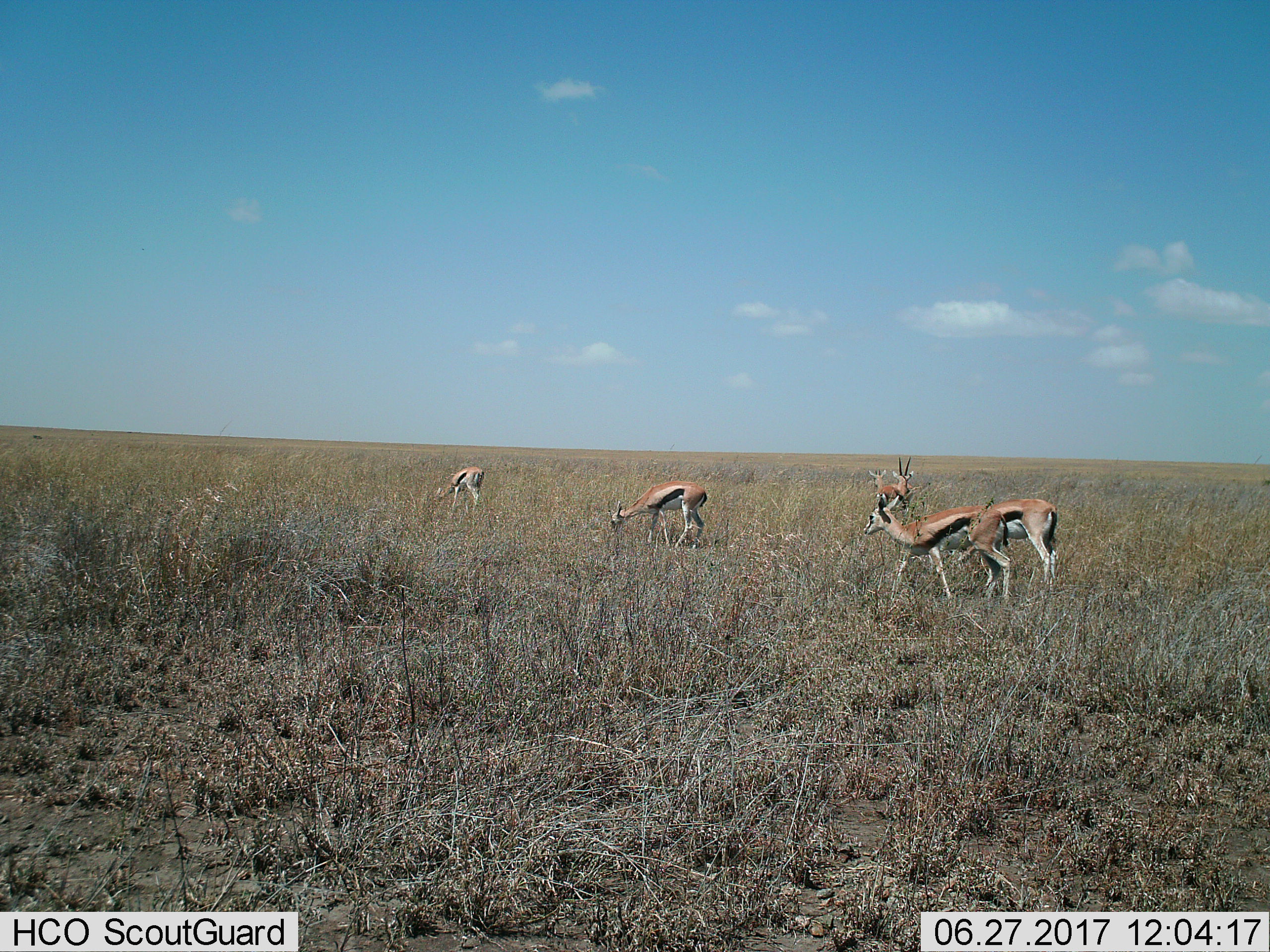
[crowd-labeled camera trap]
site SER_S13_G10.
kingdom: Animalia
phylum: Chordata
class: Mammalia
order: Artiodactyla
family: Bovidae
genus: Eudorcas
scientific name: Eudorcas thomsonii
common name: thomson's gazelle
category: gazellethomsons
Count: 6.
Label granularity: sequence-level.